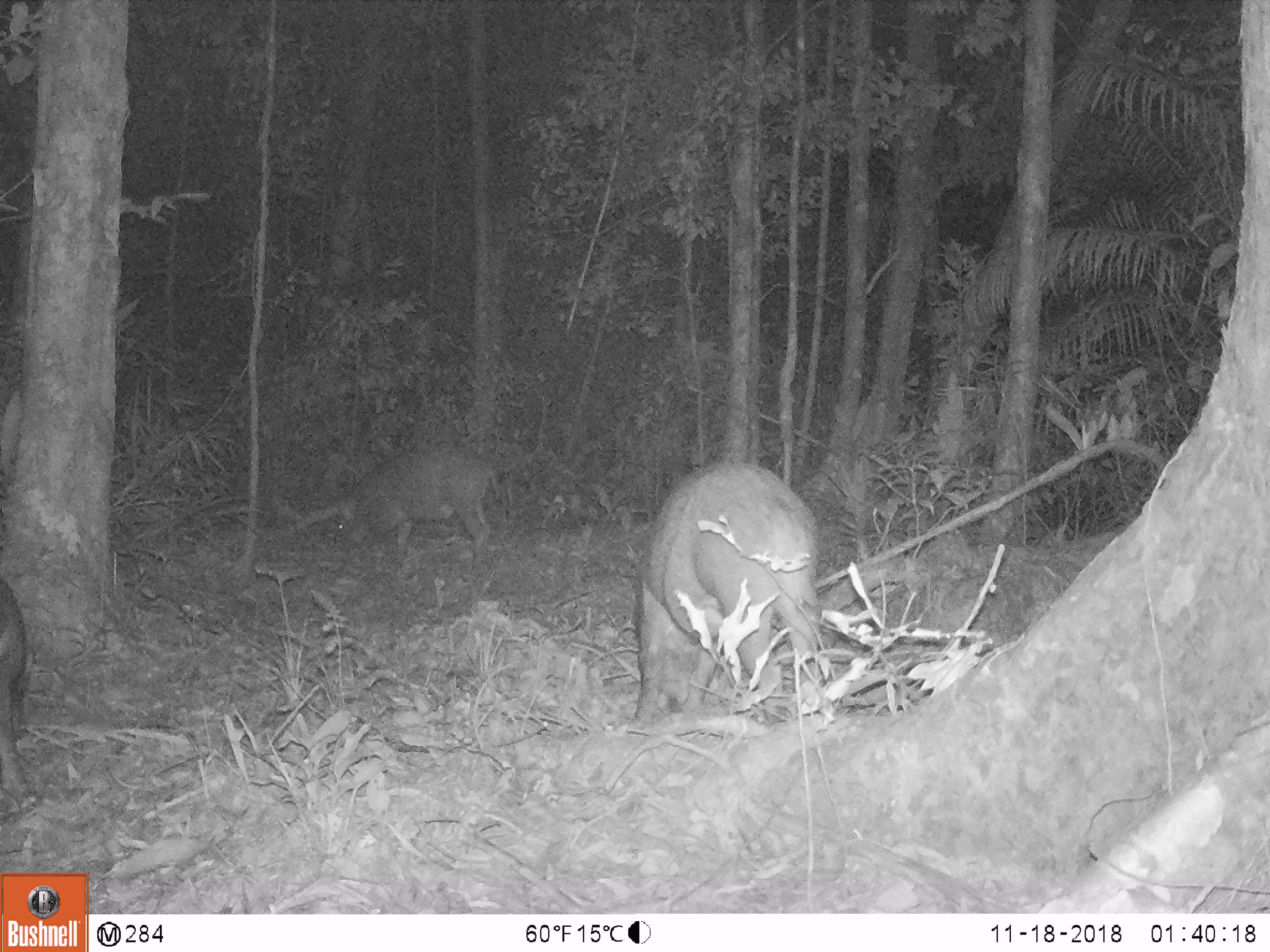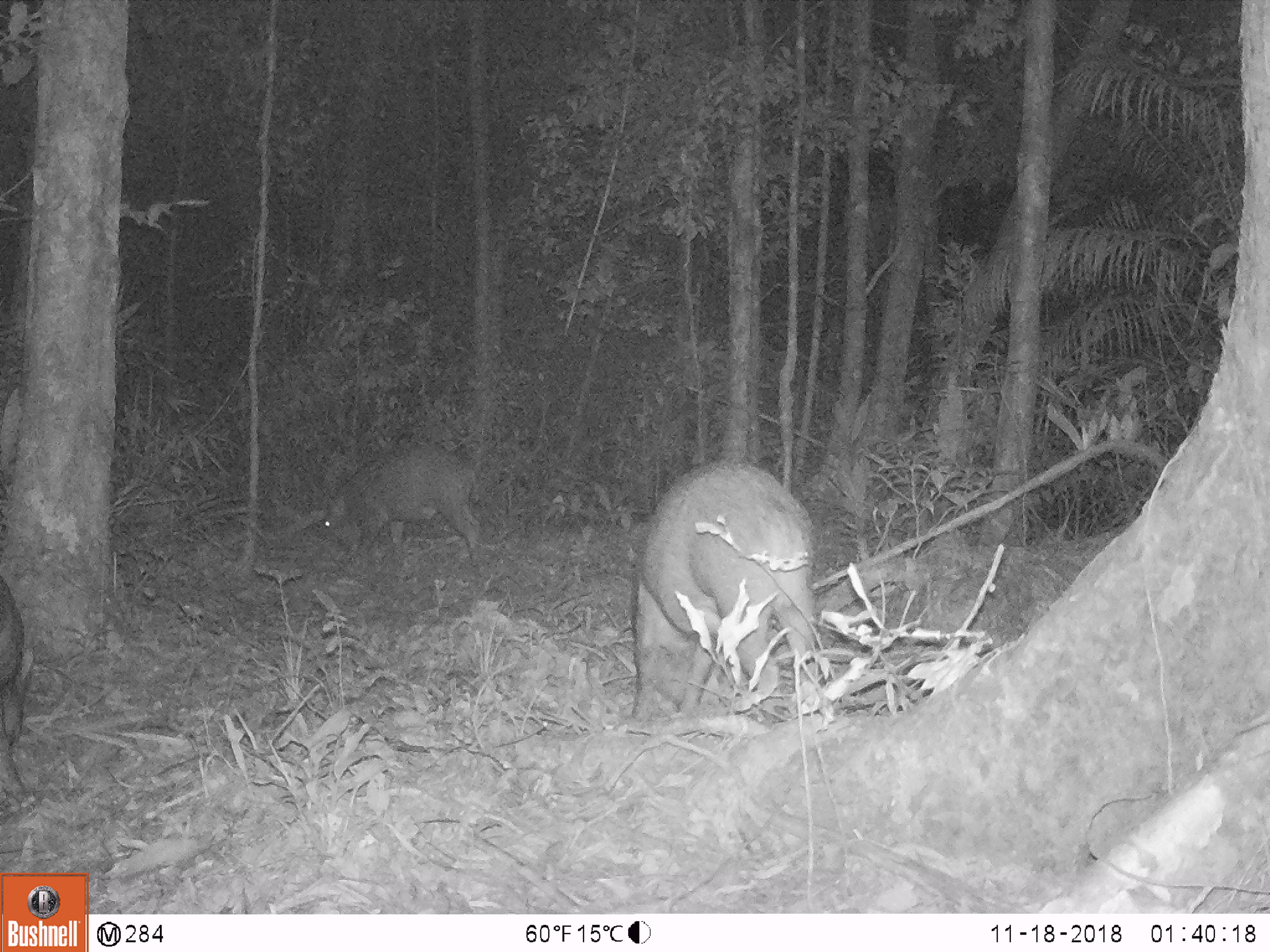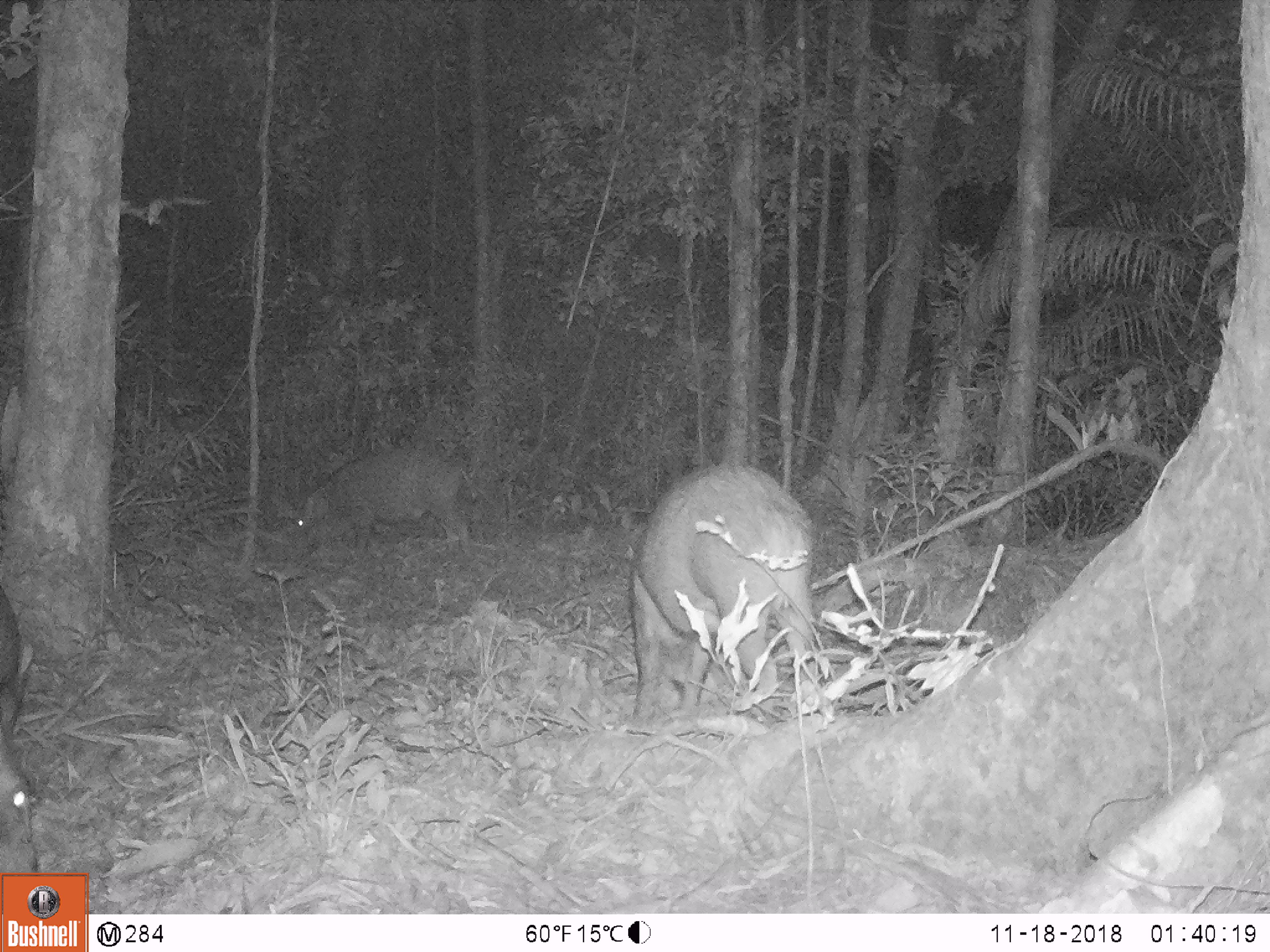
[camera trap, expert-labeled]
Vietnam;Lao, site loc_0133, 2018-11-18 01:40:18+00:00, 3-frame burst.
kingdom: Animalia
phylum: Chordata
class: Mammalia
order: Artiodactyla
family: Suidae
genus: Sus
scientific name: Sus scrofa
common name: eurasian wild pig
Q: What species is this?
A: Eurasian wild pig (Sus scrofa).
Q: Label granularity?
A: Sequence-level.